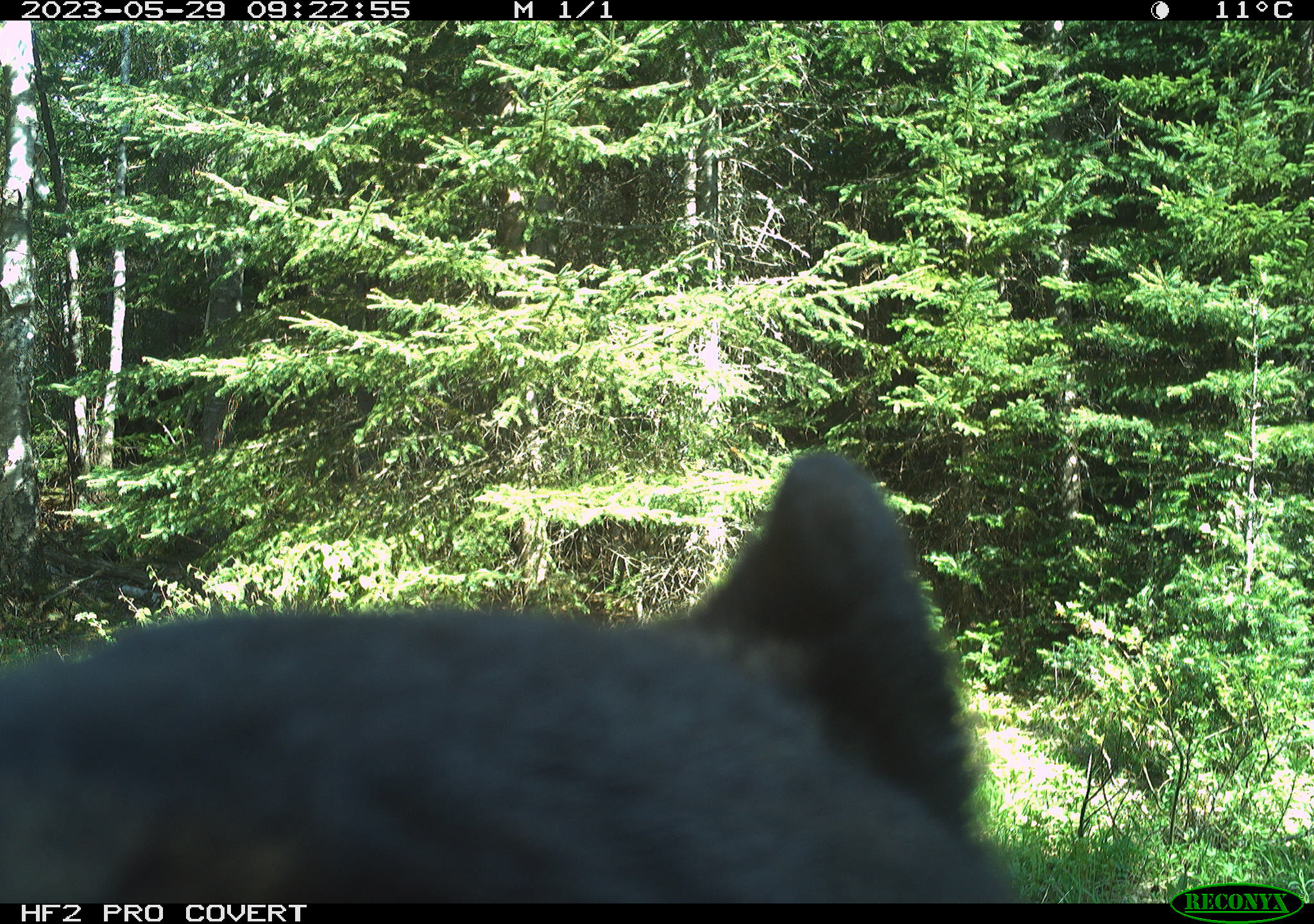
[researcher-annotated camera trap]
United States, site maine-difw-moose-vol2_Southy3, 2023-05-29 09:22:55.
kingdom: Animalia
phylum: Chordata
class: Mammalia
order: Carnivora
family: Ursidae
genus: Ursus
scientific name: Ursus americanus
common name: black bear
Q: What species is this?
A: Black bear (Ursus americanus).